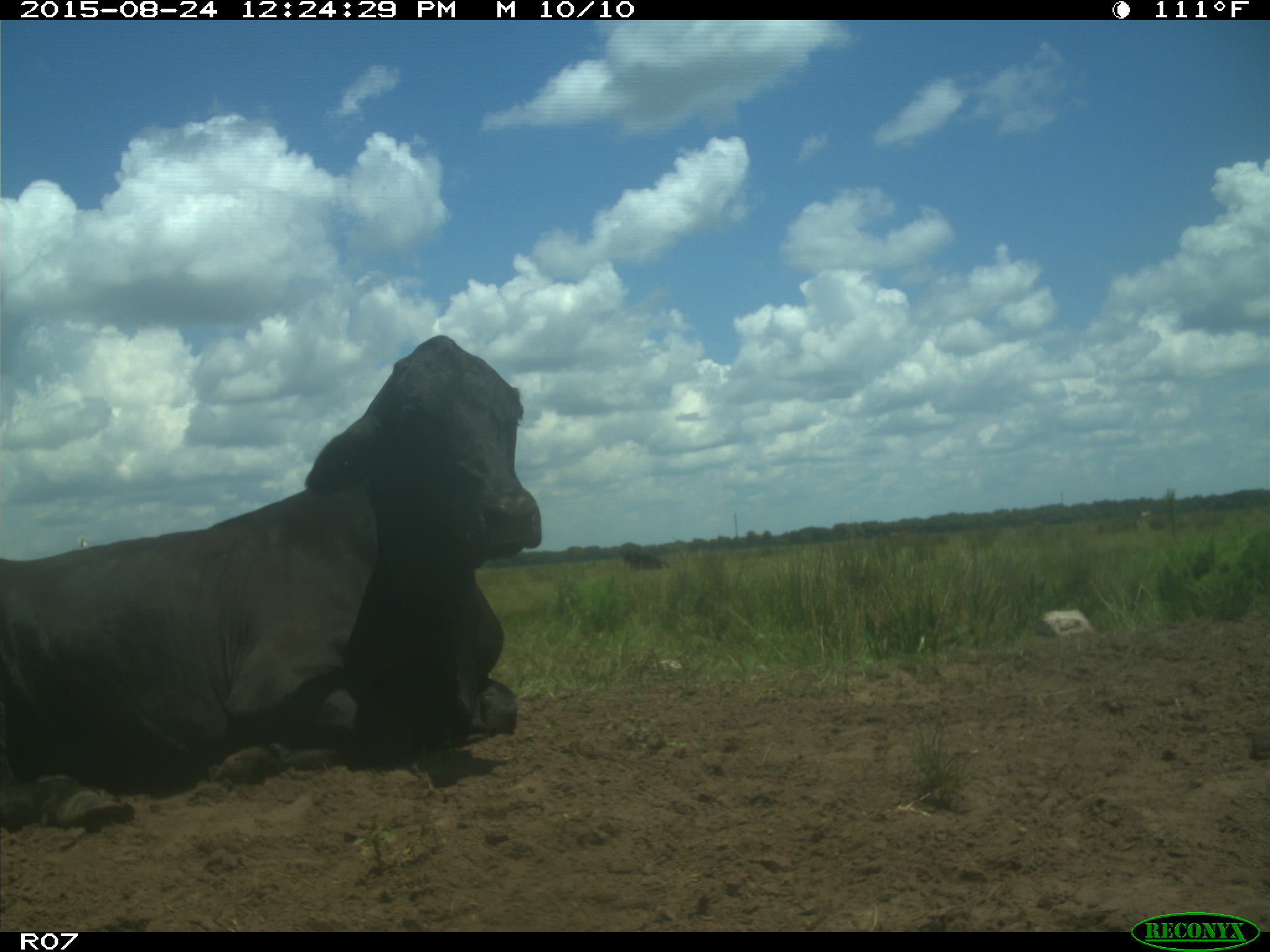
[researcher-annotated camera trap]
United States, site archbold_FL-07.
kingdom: Animalia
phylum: Chordata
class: Mammalia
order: Artiodactyla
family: Bovidae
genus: Bos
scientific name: Bos taurus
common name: domestic cow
Bos taurus (domestic cow).